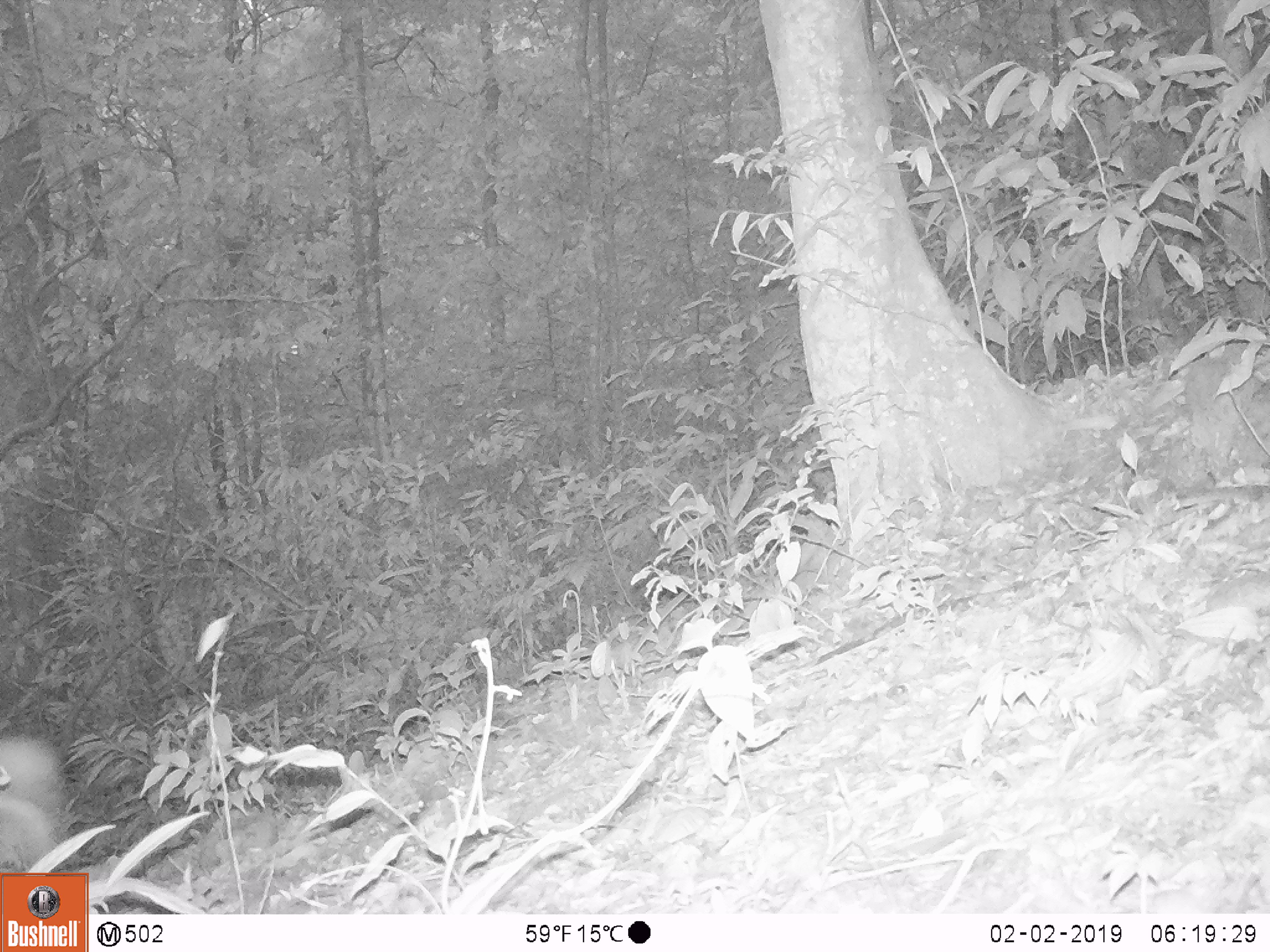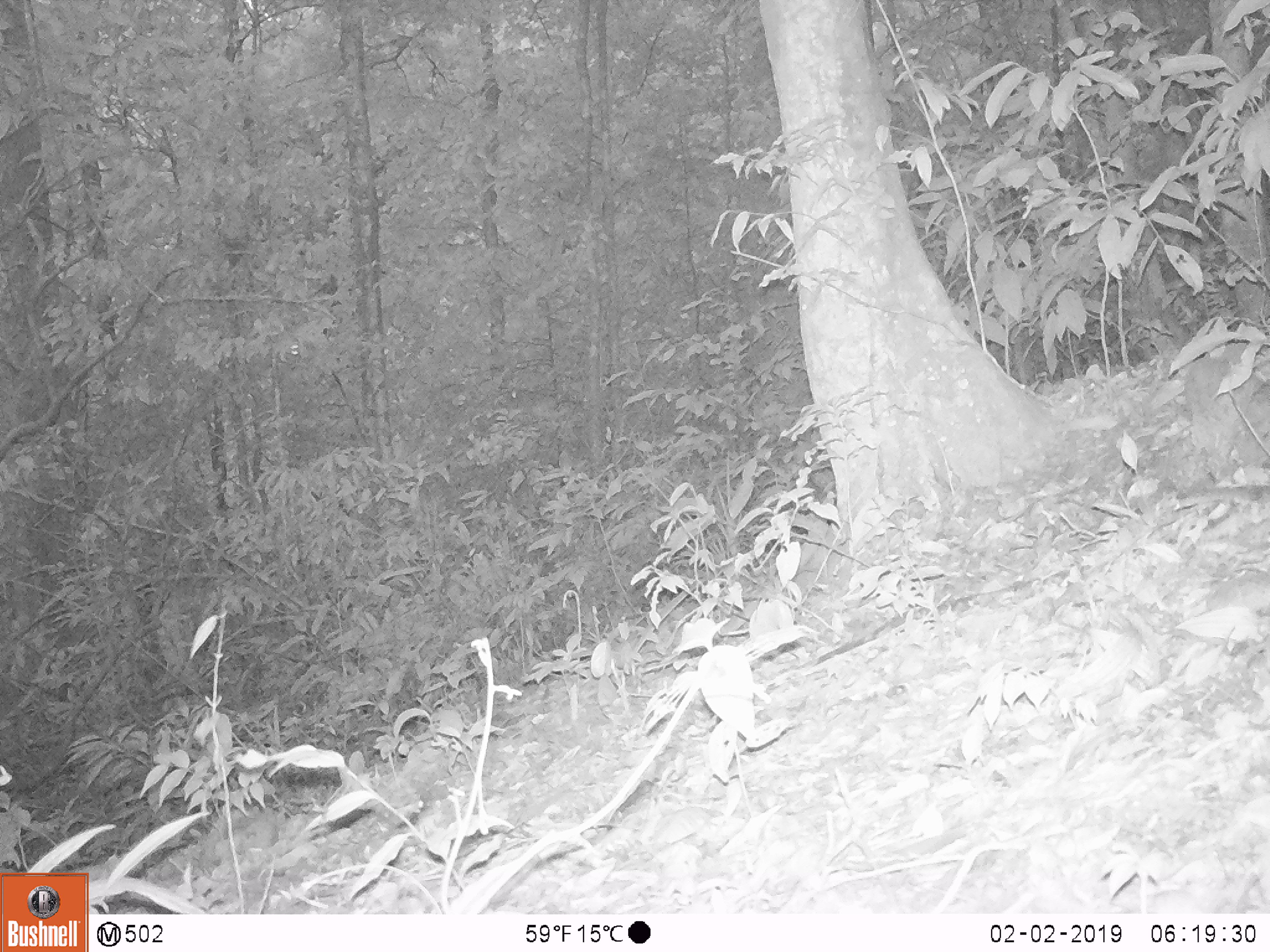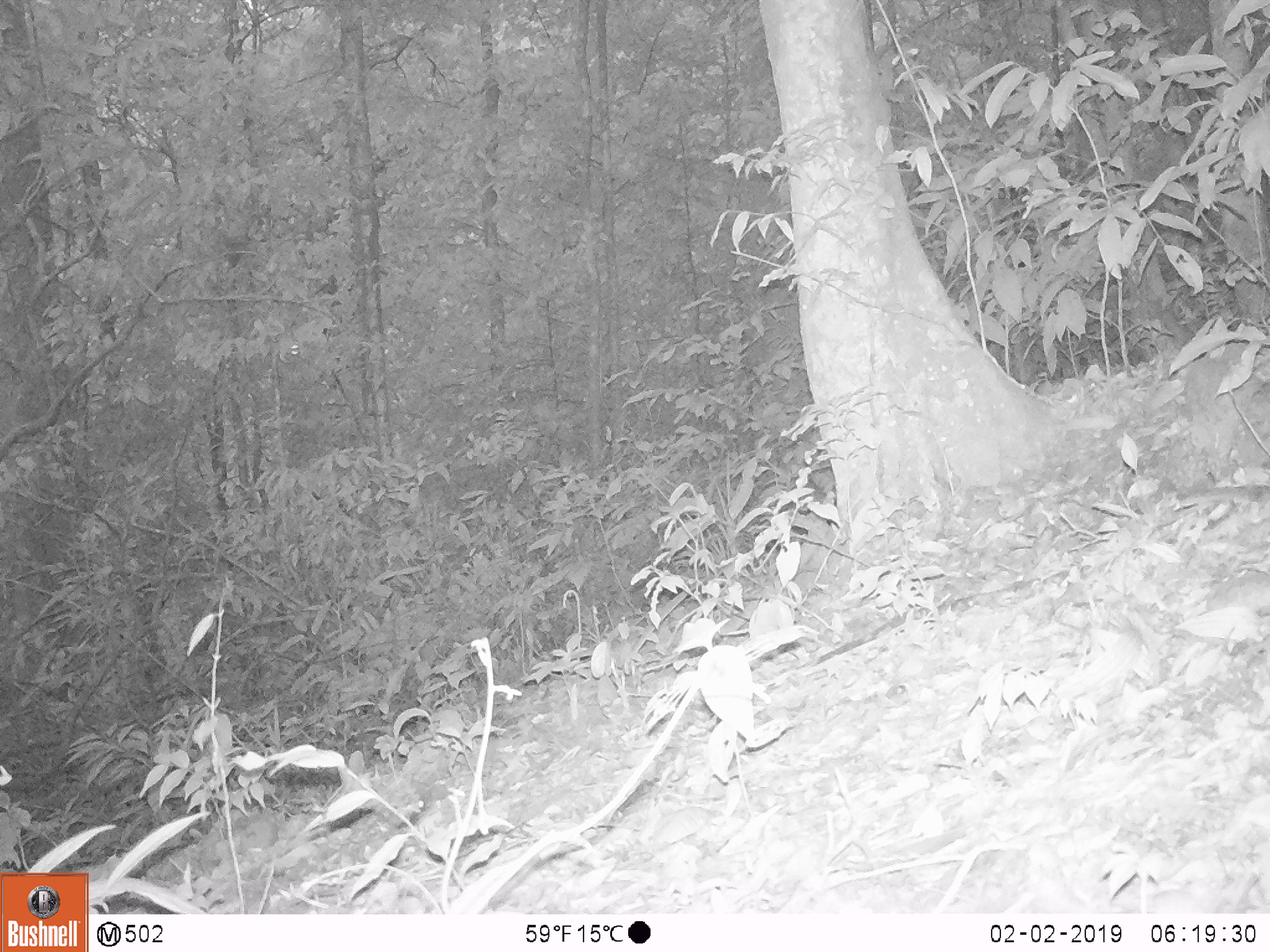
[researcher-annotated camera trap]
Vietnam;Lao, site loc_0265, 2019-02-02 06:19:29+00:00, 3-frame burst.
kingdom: Animalia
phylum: Chordata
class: Mammalia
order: Artiodactyla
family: Cervidae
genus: Muntiacus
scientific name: Muntiacus vuquangensis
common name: large-antlered muntjac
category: large antlered muntjac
Large antlered muntjac (large-antlered muntjac) (Muntiacus vuquangensis). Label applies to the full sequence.